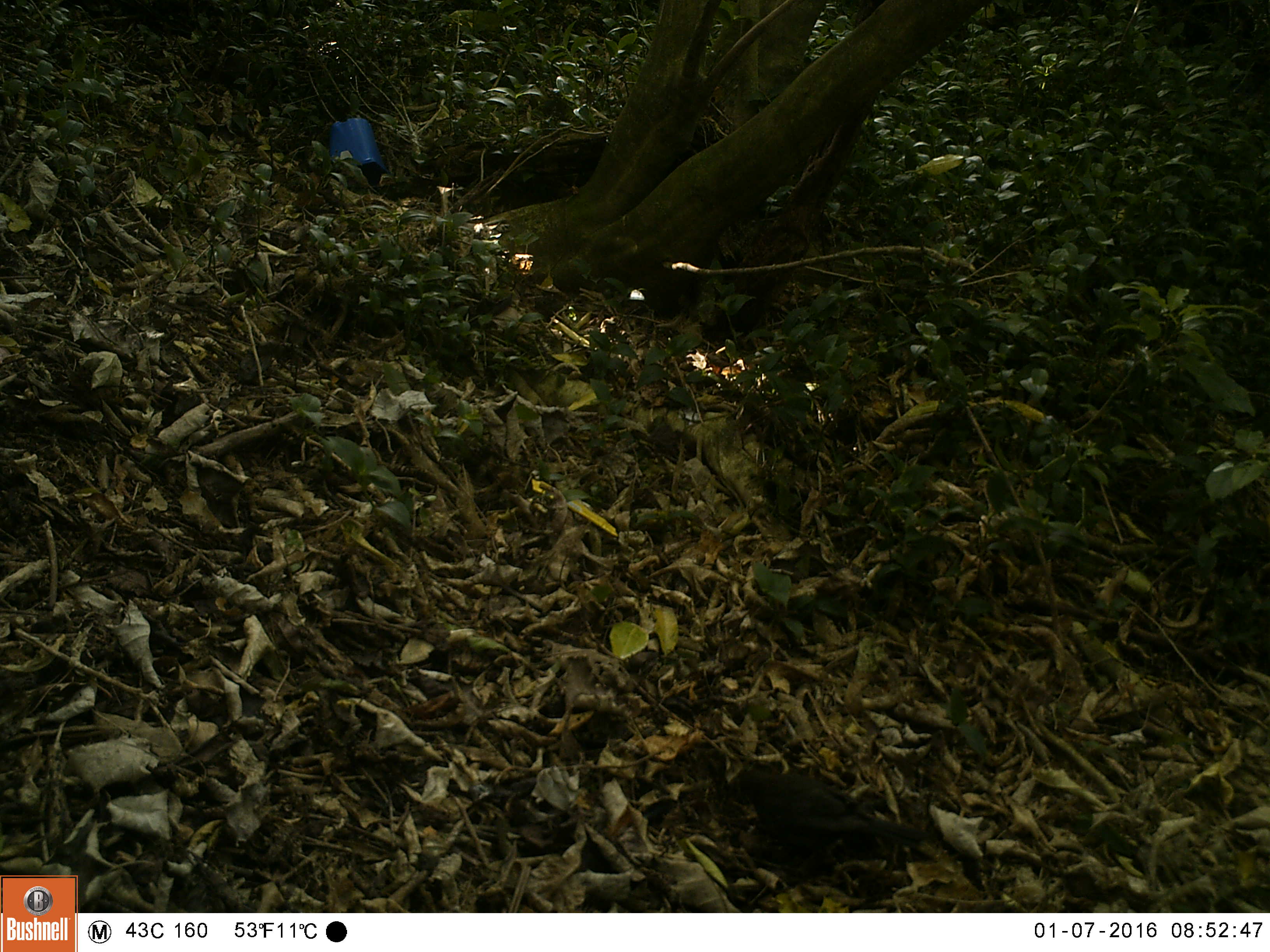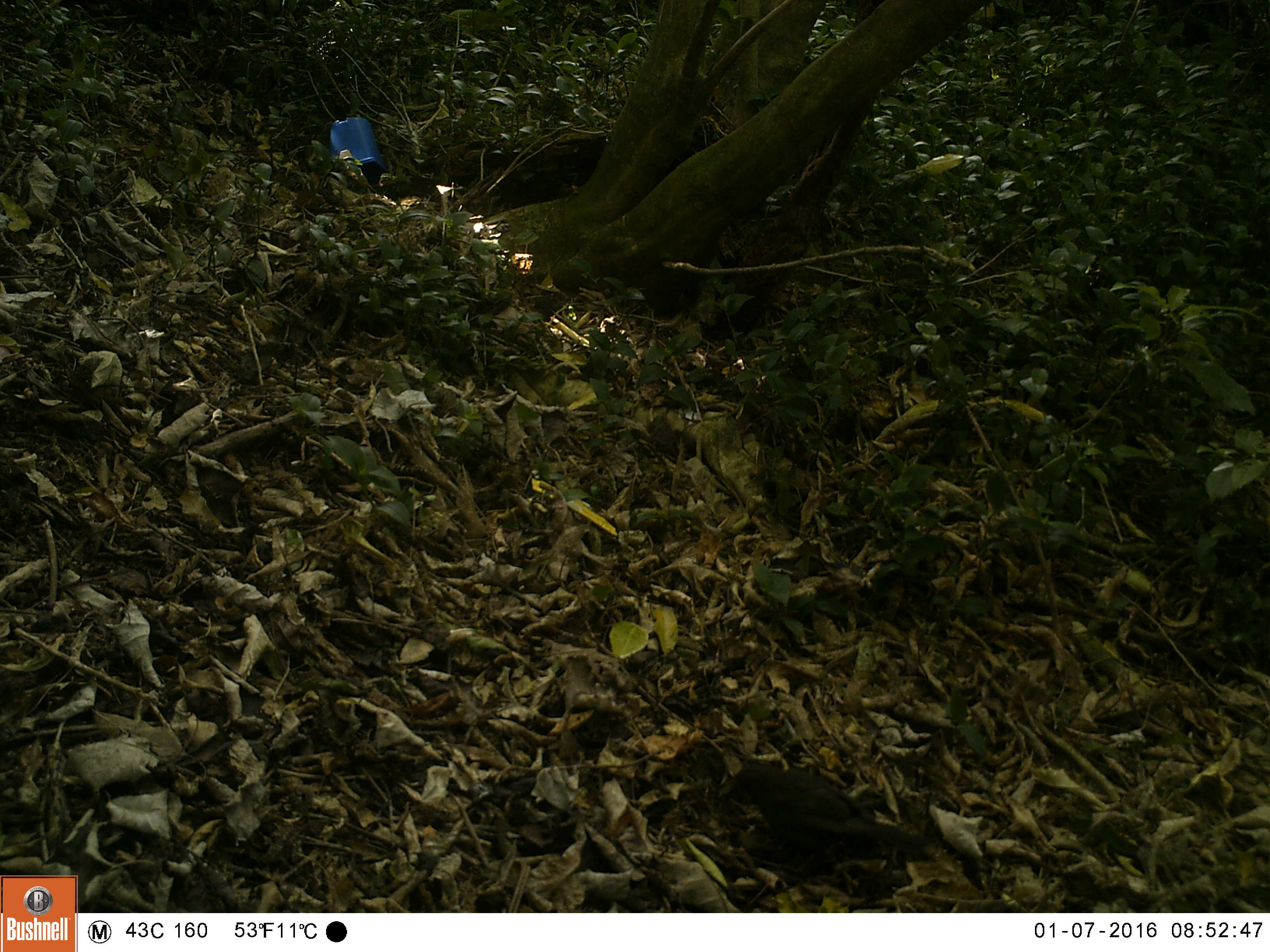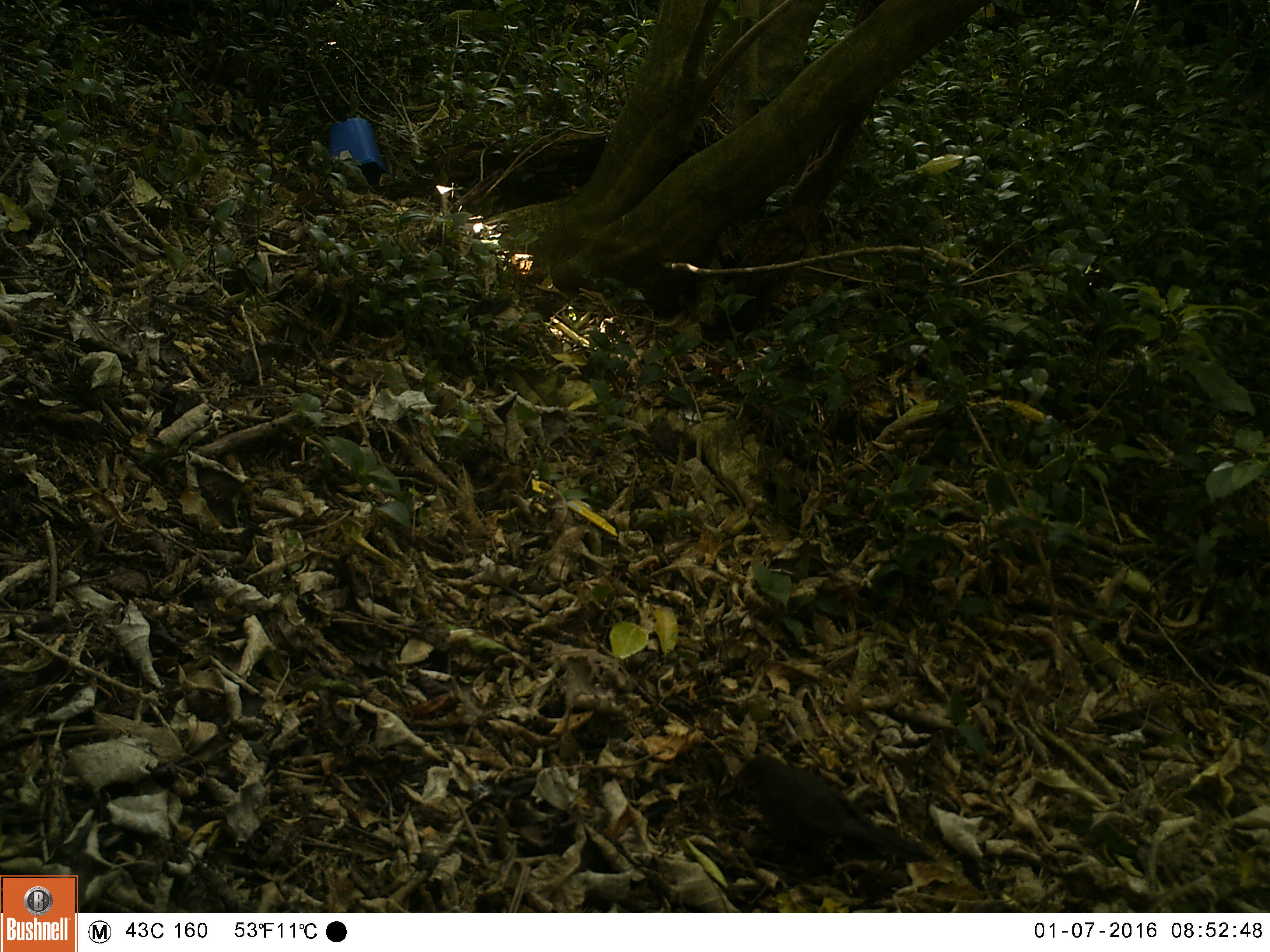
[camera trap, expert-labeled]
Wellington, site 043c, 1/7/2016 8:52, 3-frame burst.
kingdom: Animalia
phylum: Chordata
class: Aves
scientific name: Aves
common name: bird